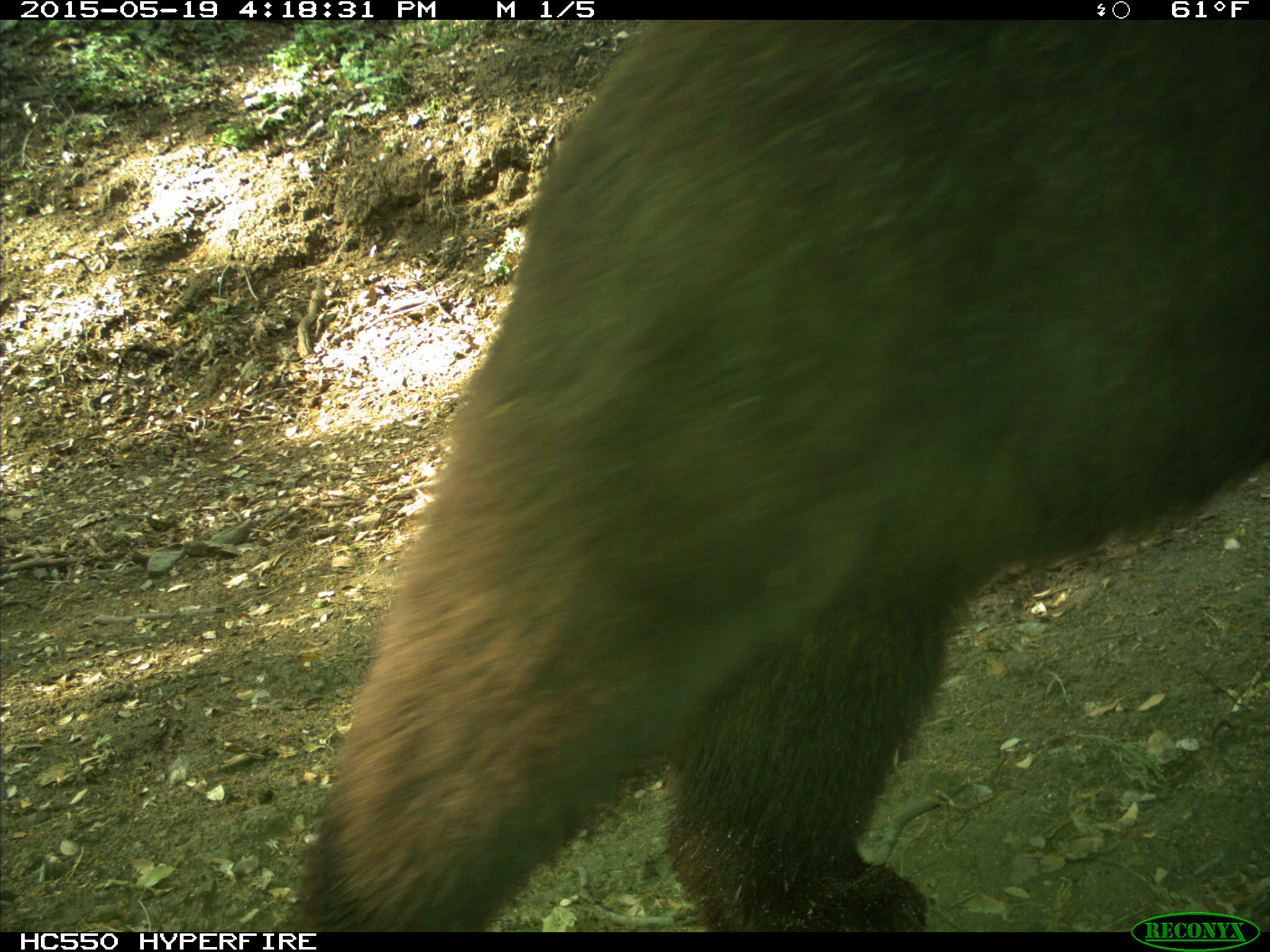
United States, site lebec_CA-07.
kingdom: Animalia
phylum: Chordata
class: Mammalia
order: Carnivora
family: Ursidae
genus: Ursus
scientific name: Ursus americanus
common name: american black bear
Ursus americanus (american black bear).